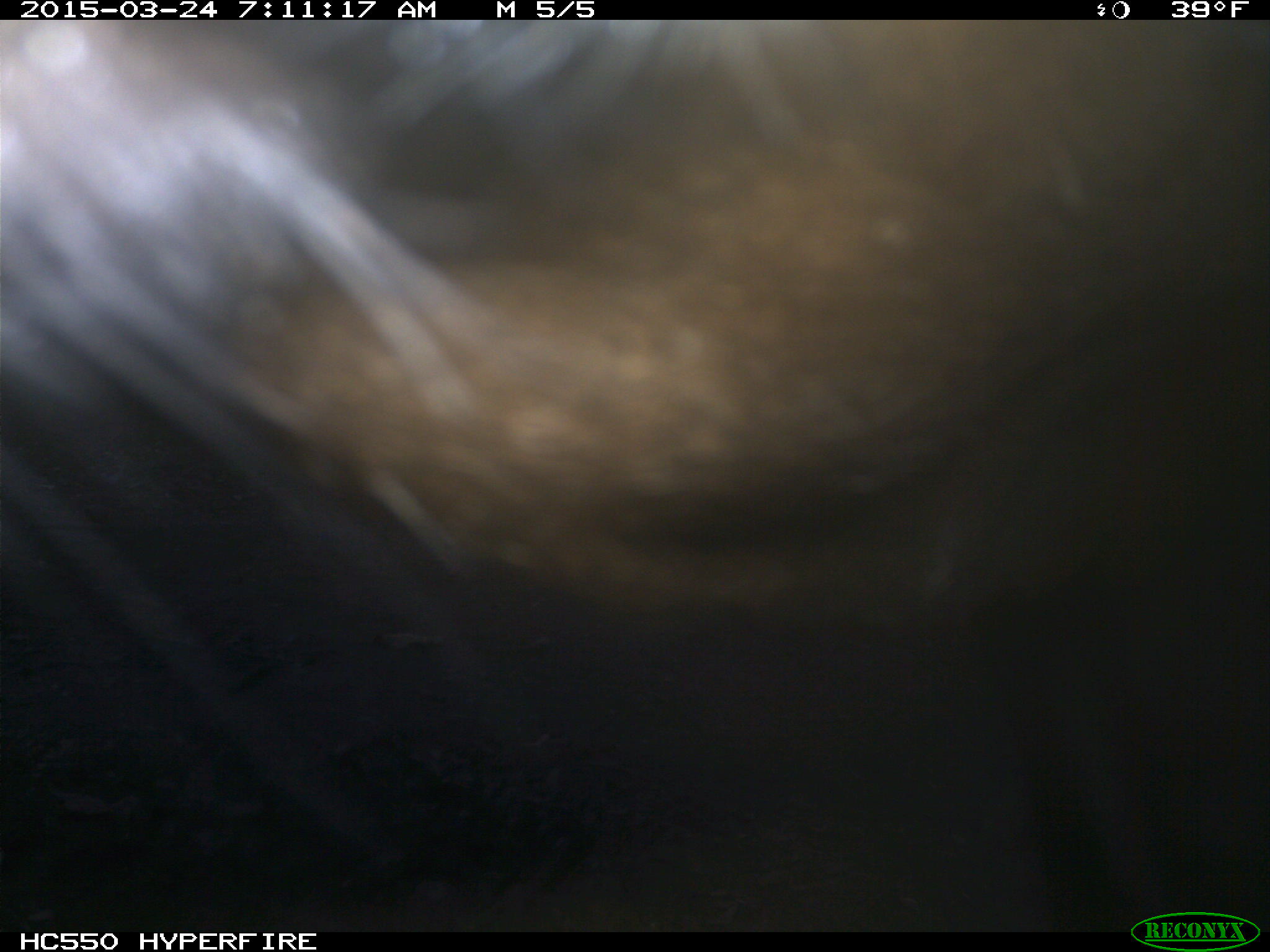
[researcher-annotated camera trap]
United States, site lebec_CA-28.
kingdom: Animalia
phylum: Chordata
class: Mammalia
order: Artiodactyla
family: Bovidae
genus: Bos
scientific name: Bos taurus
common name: domestic cow